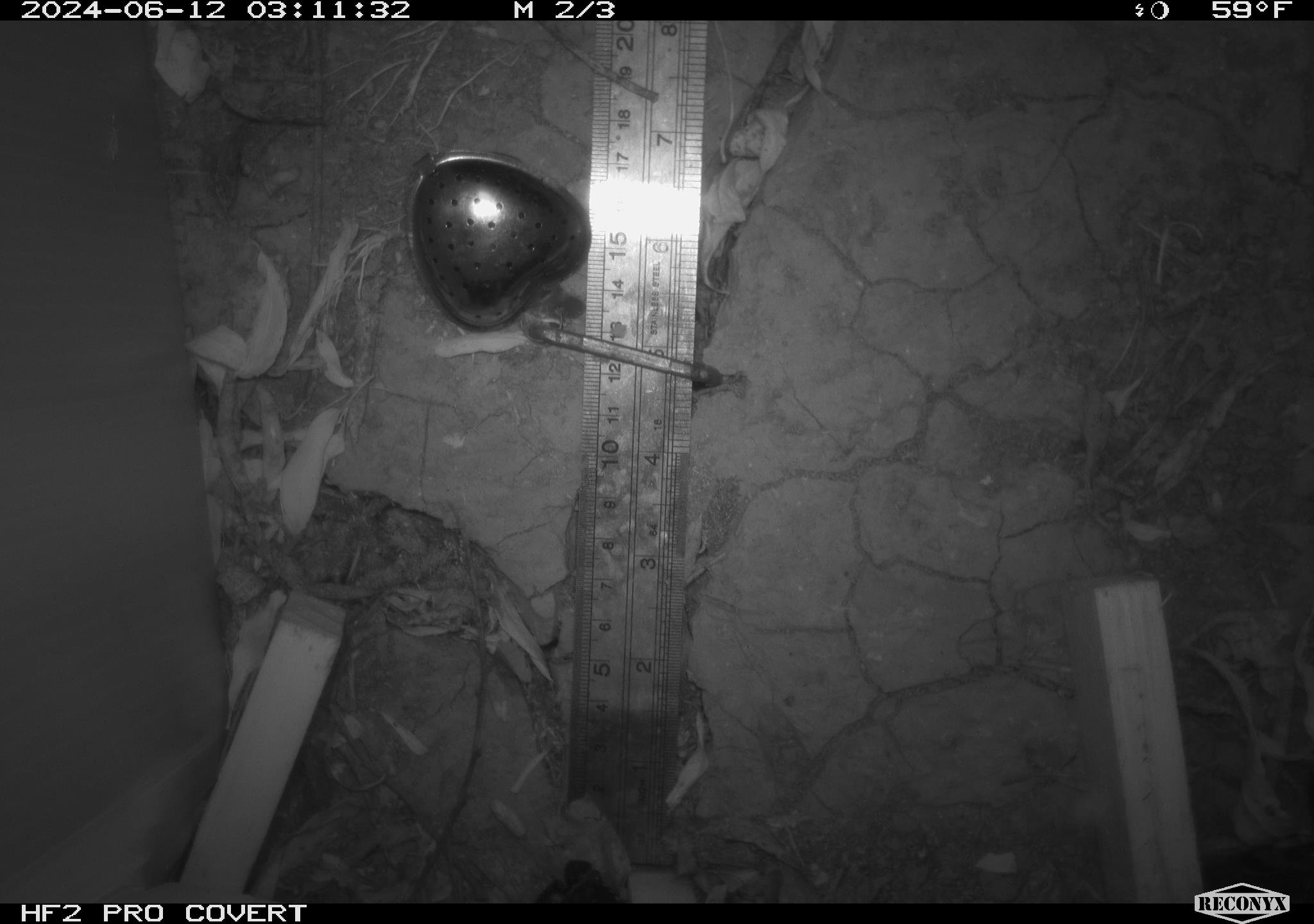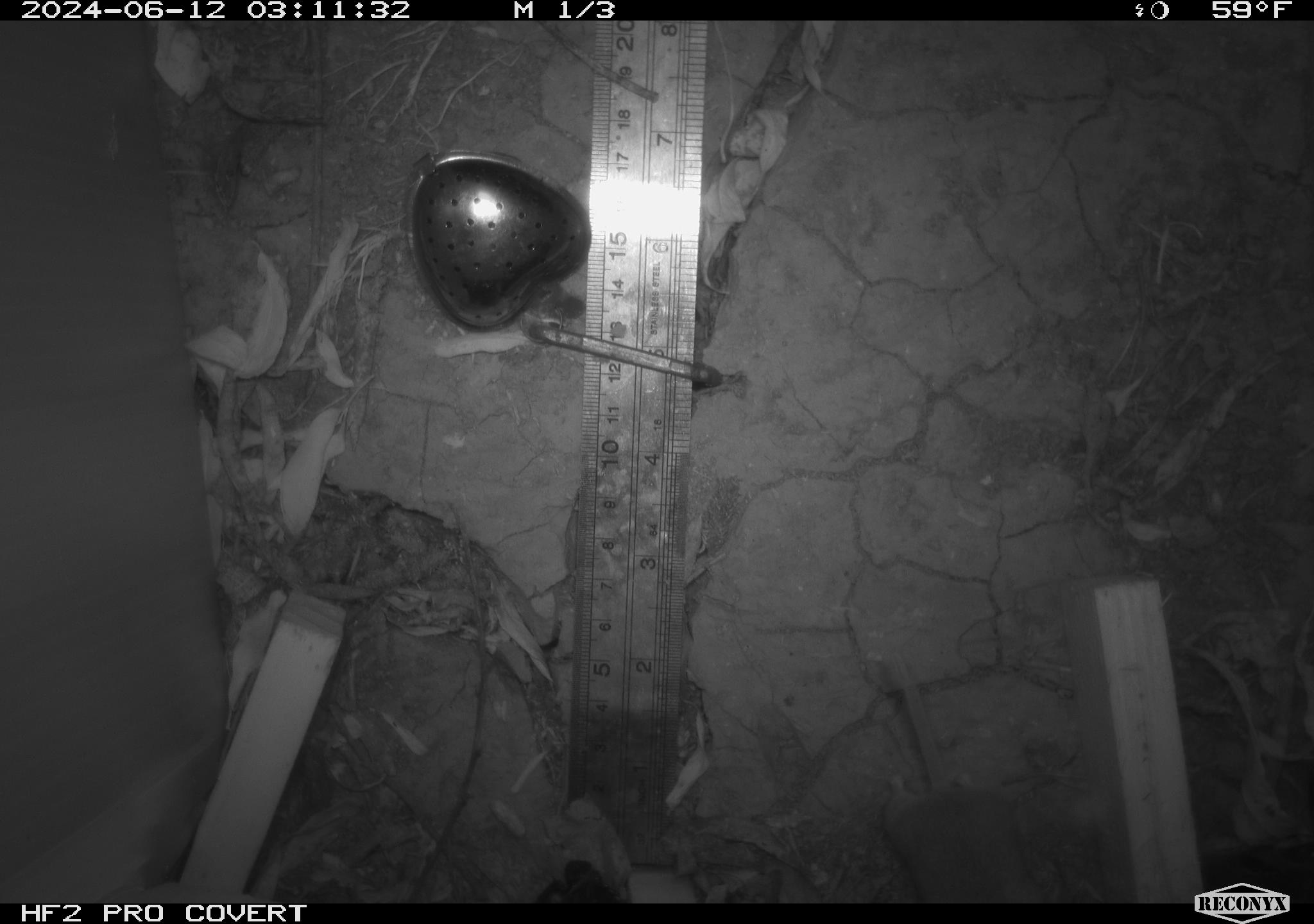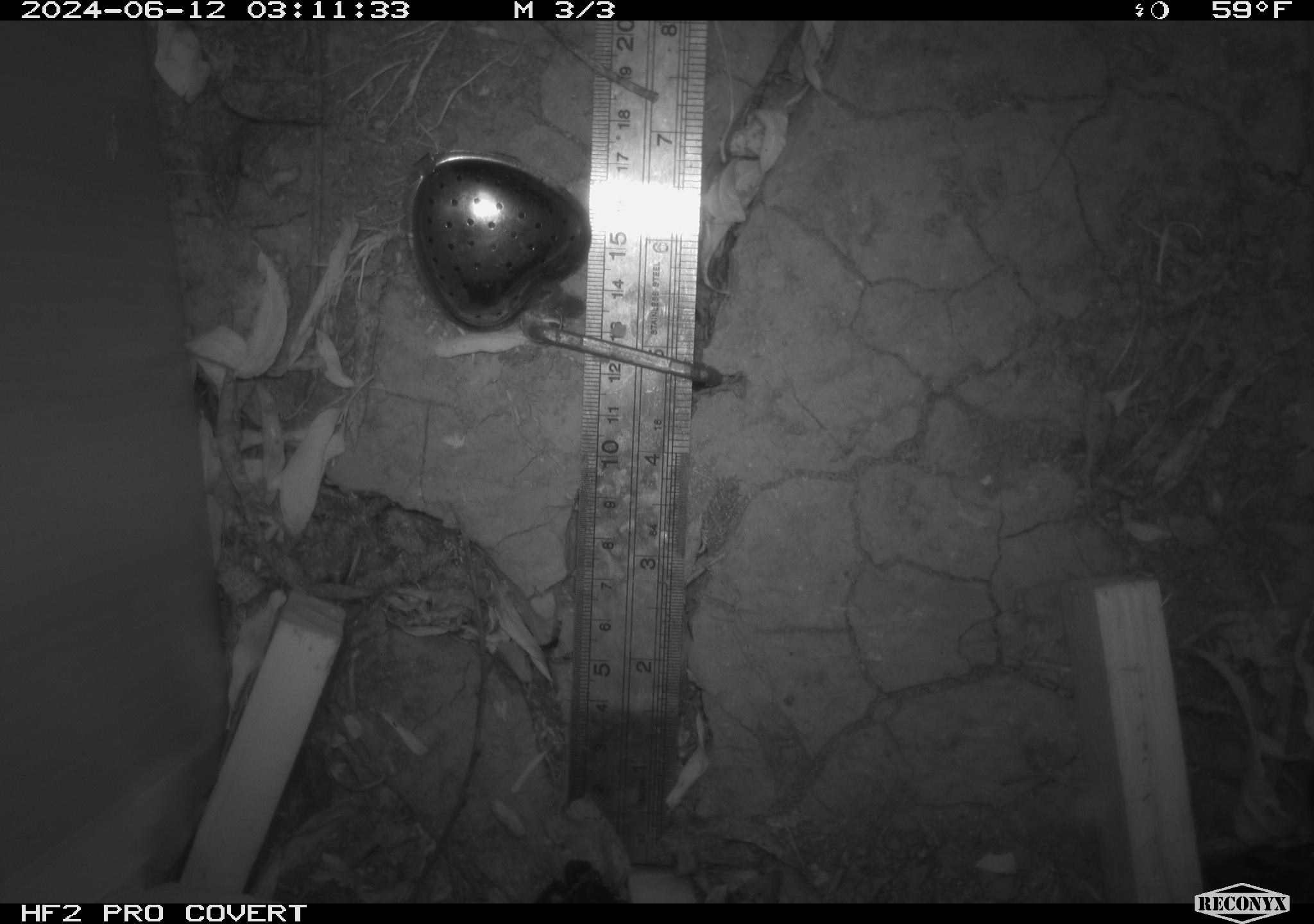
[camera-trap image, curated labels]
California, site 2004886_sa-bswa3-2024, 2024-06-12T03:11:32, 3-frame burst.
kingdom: Animalia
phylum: Chordata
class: Mammalia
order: Rodentia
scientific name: Rodentia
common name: mouse species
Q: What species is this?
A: Mouse species (Rodentia).